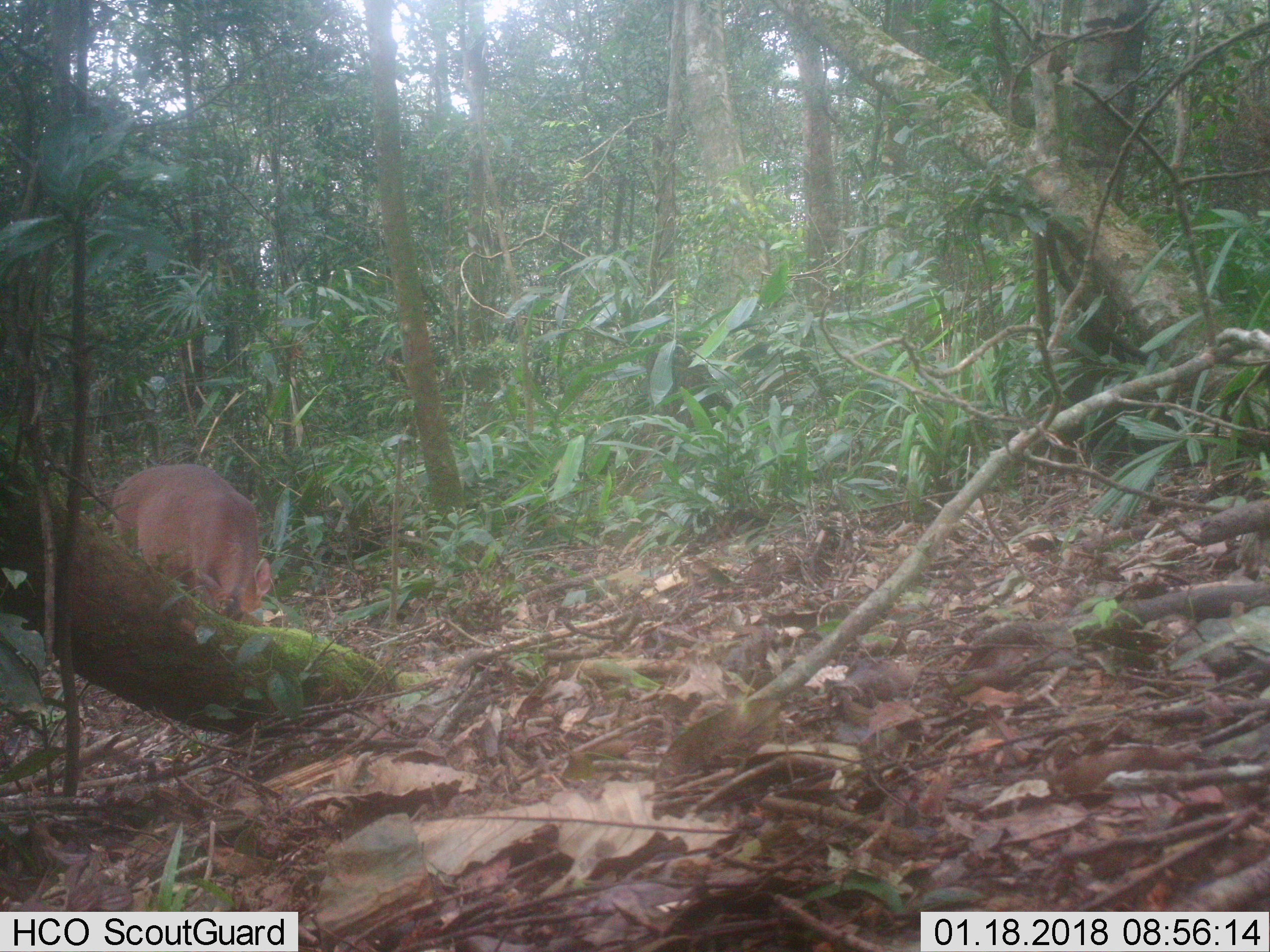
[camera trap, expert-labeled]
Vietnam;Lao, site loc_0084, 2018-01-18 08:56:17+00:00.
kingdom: Animalia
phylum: Chordata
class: Mammalia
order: Artiodactyla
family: Cervidae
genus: Muntiacus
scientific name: Muntiacus vuquangensis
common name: large-antlered muntjac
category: large antlered muntjac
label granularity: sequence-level